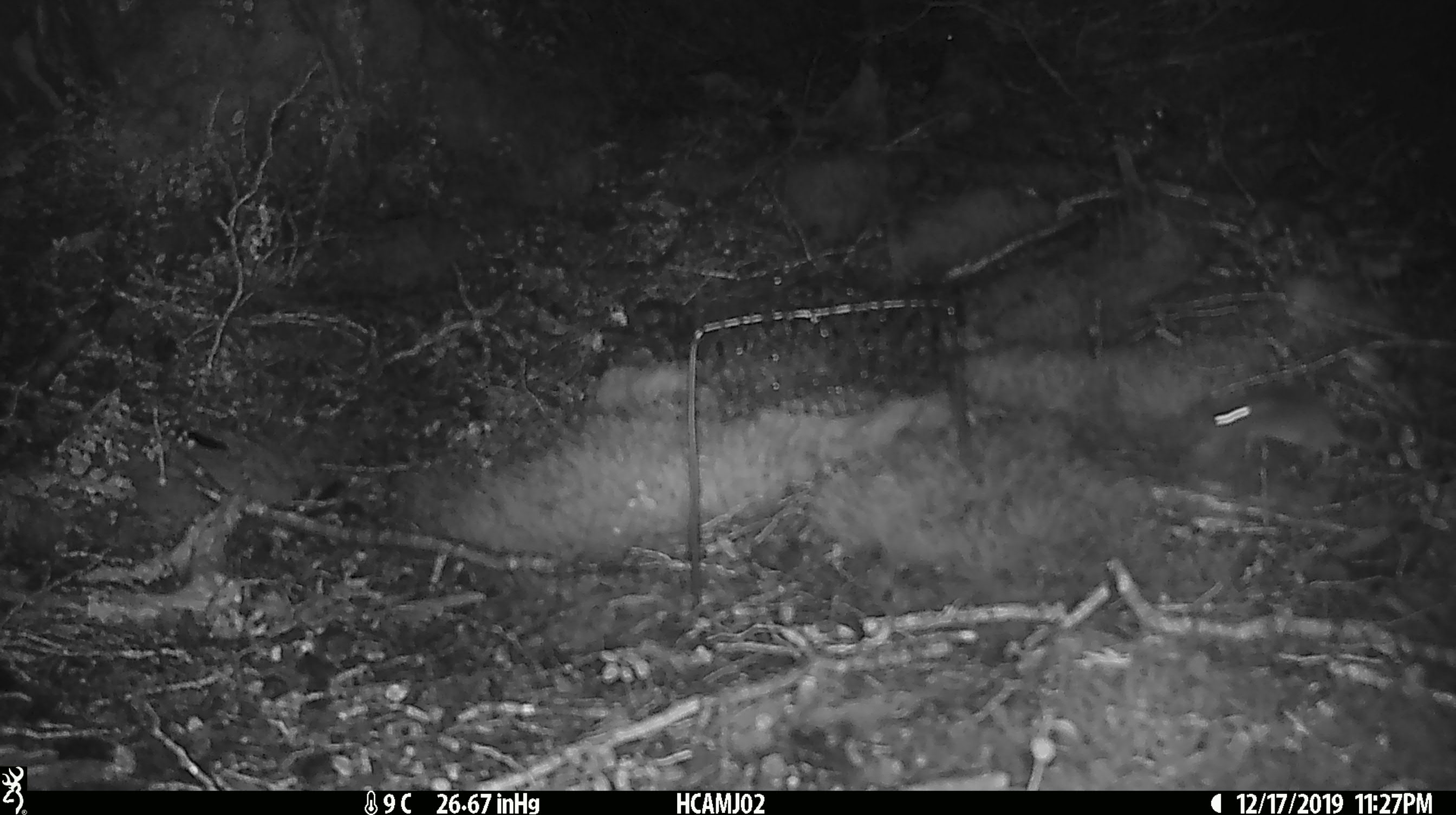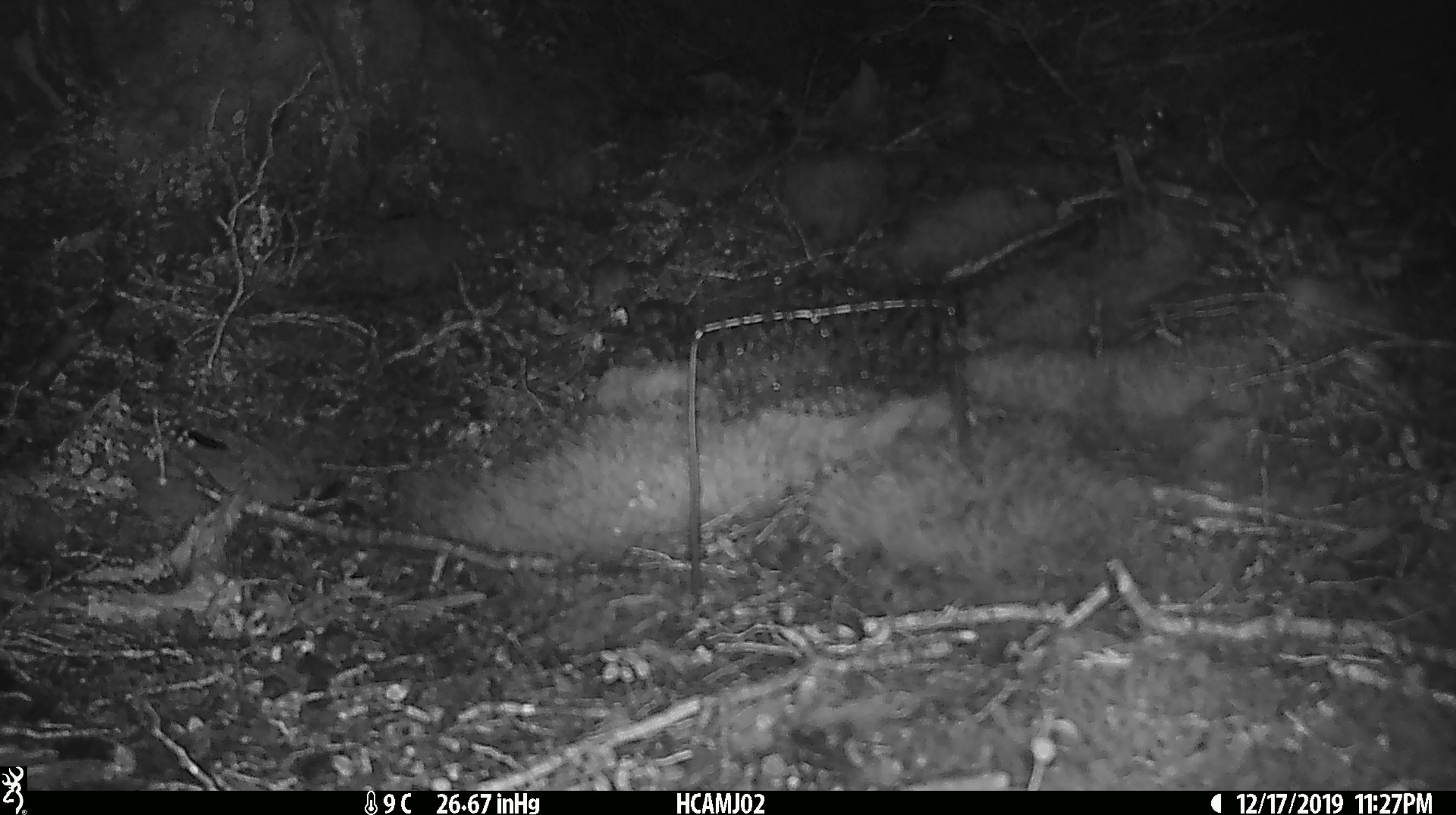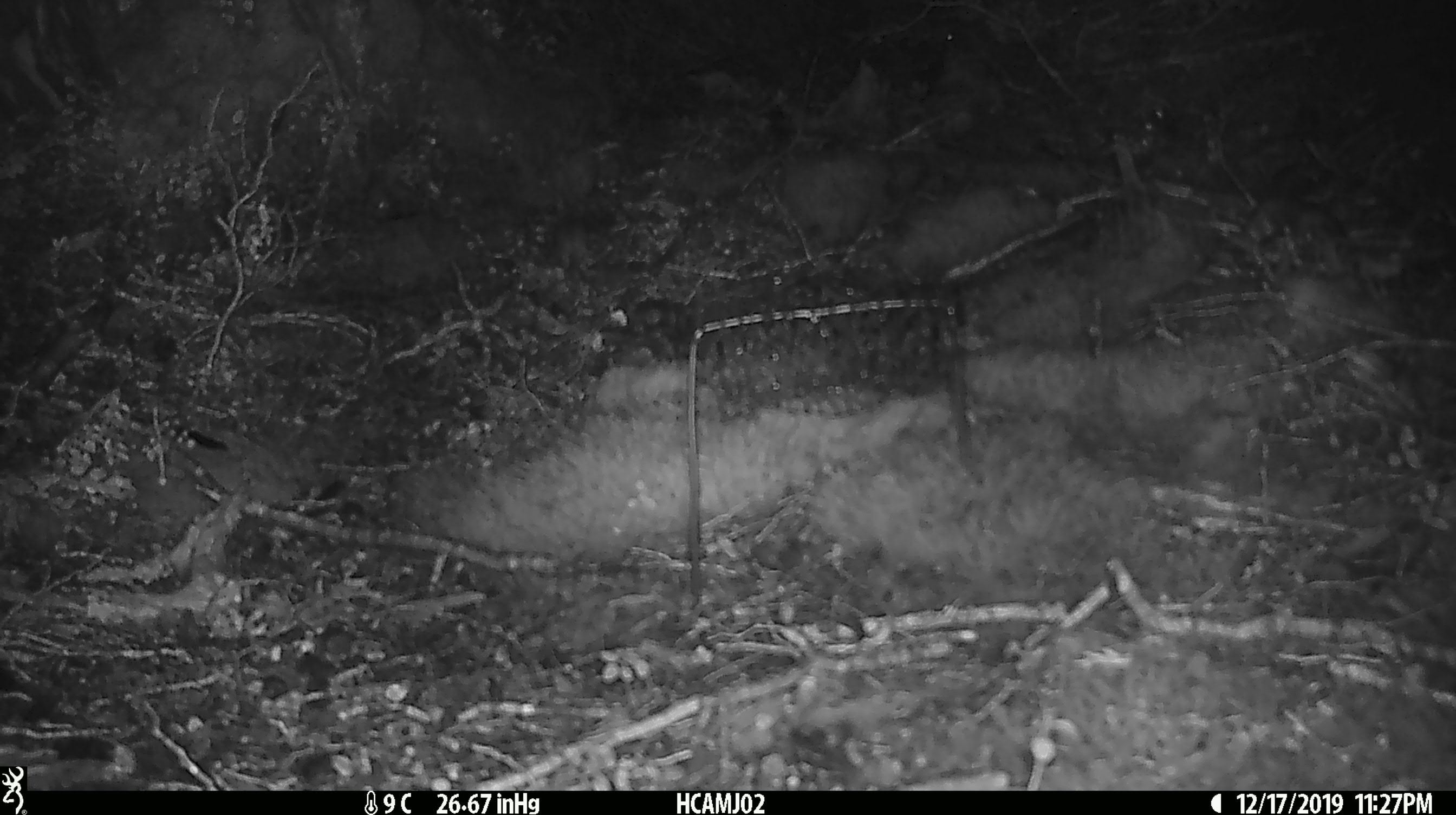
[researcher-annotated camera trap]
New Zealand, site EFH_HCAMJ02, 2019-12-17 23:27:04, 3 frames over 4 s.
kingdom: Animalia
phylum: Chordata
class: Mammalia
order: Rodentia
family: Muridae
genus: Mus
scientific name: Mus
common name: mouse